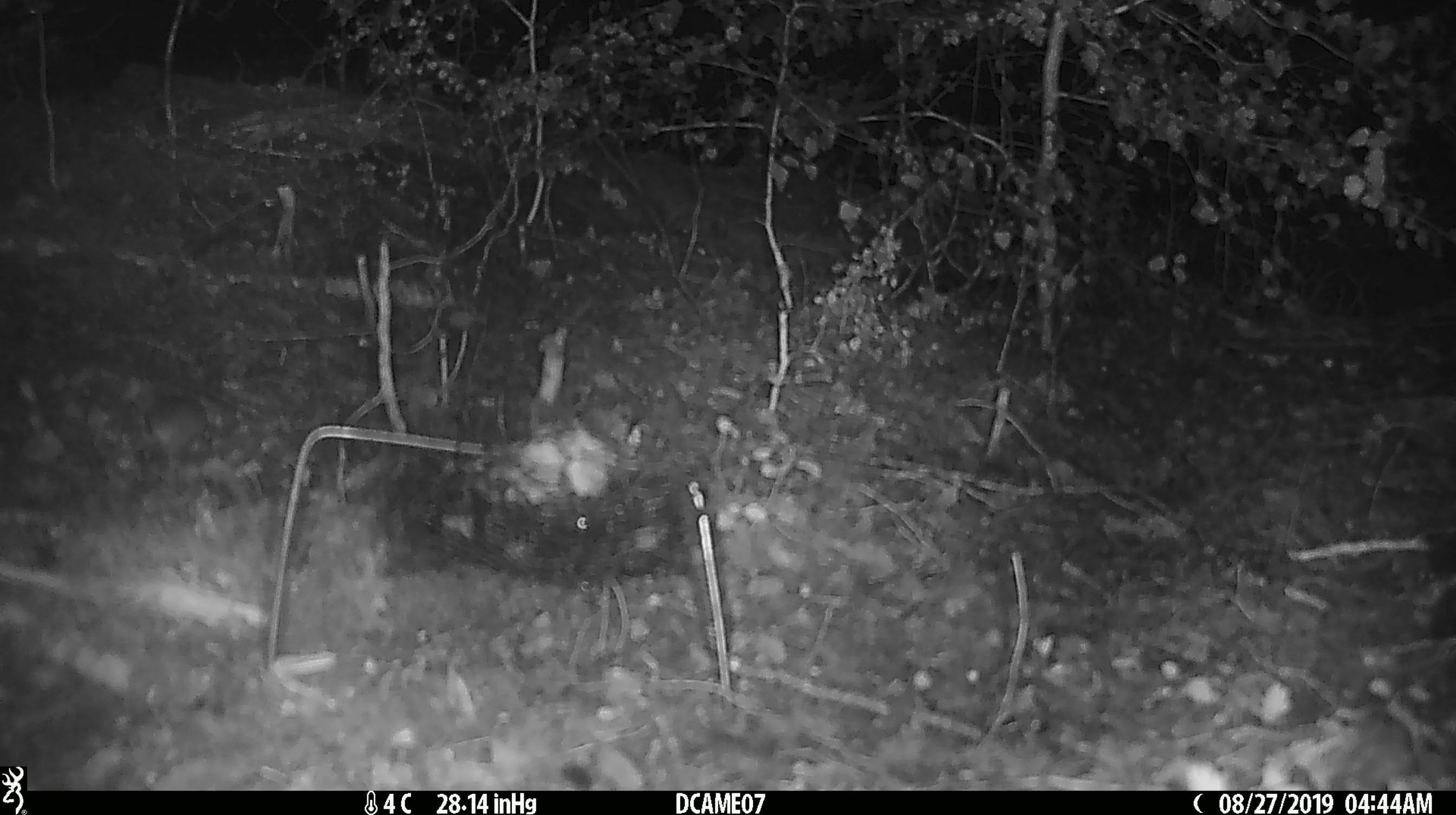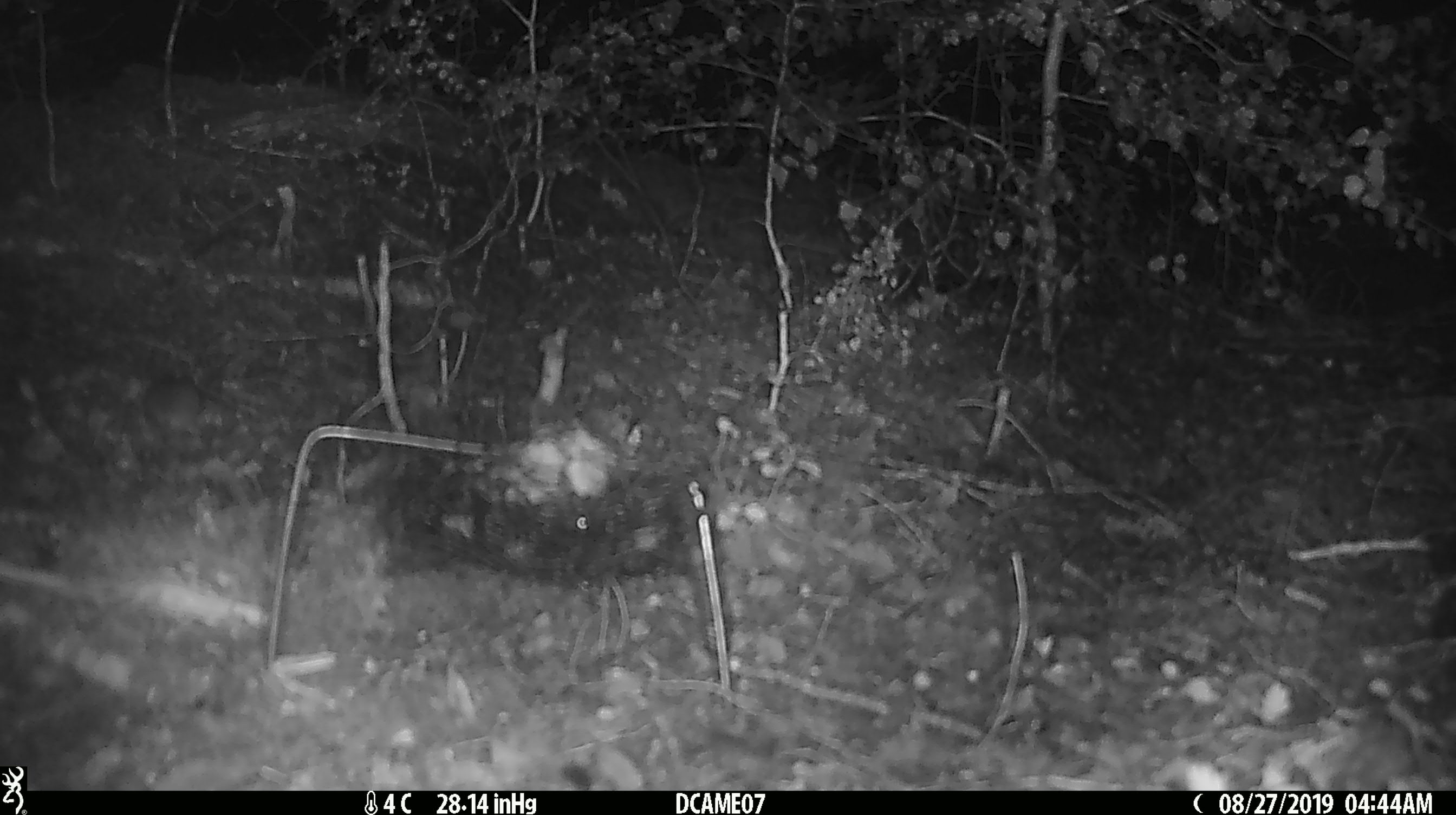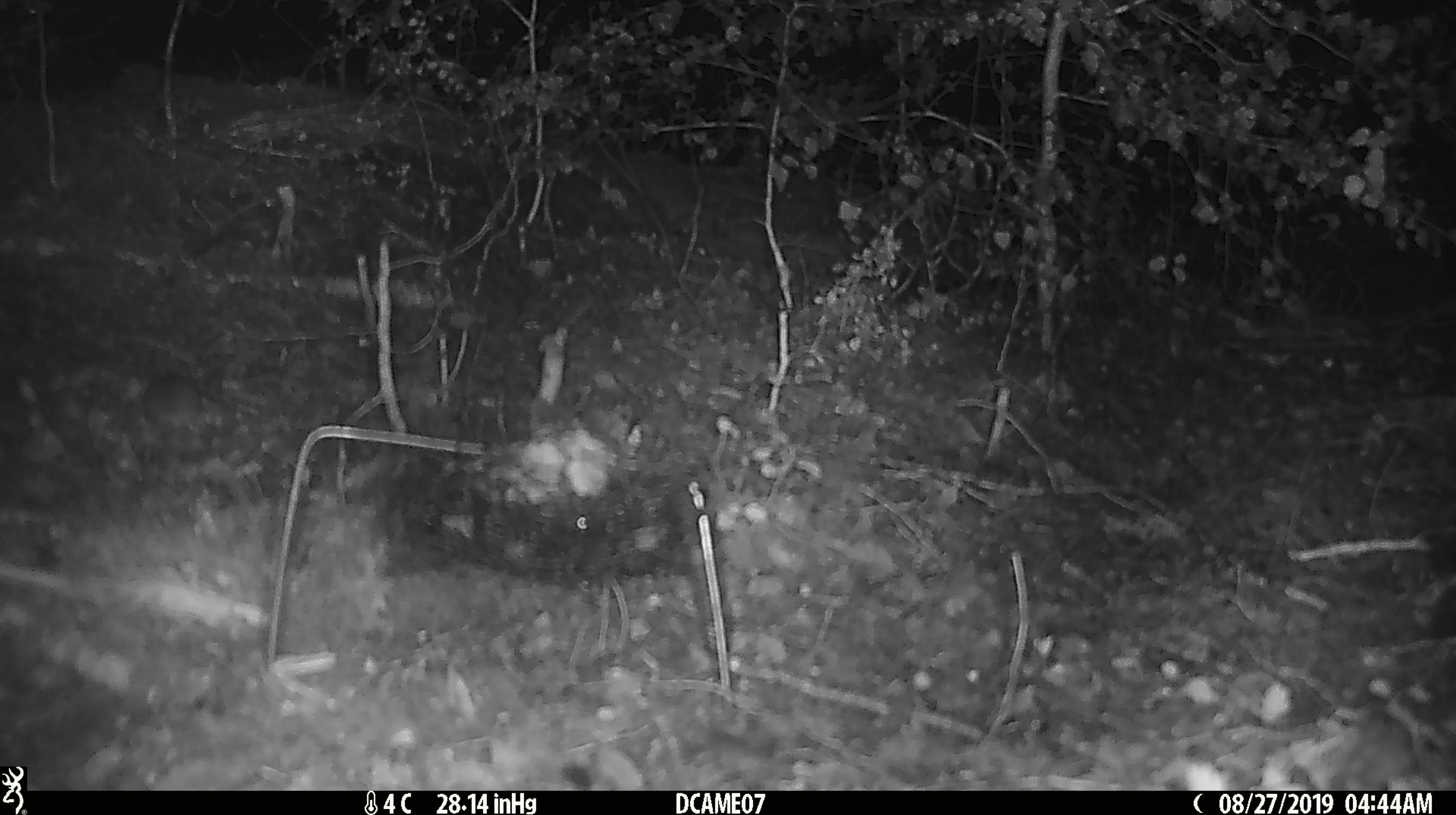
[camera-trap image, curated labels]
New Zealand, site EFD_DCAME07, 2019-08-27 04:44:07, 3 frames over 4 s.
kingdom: Animalia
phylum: Chordata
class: Mammalia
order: Rodentia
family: Muridae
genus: Mus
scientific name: Mus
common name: mouse